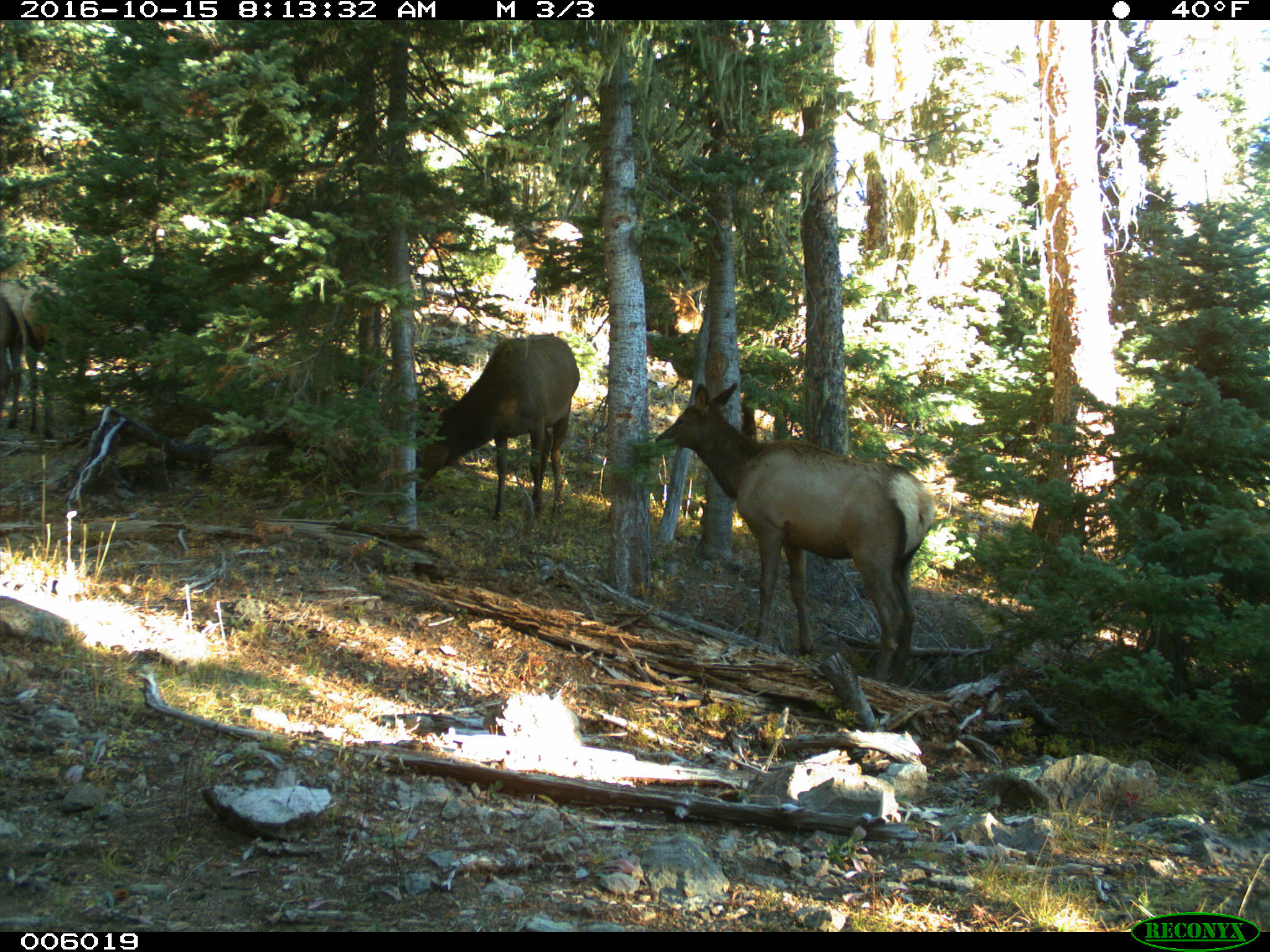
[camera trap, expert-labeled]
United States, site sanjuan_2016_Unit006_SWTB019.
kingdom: Animalia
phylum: Chordata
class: Mammalia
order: Artiodactyla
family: Cervidae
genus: Cervus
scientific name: Cervus elaphus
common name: red deer